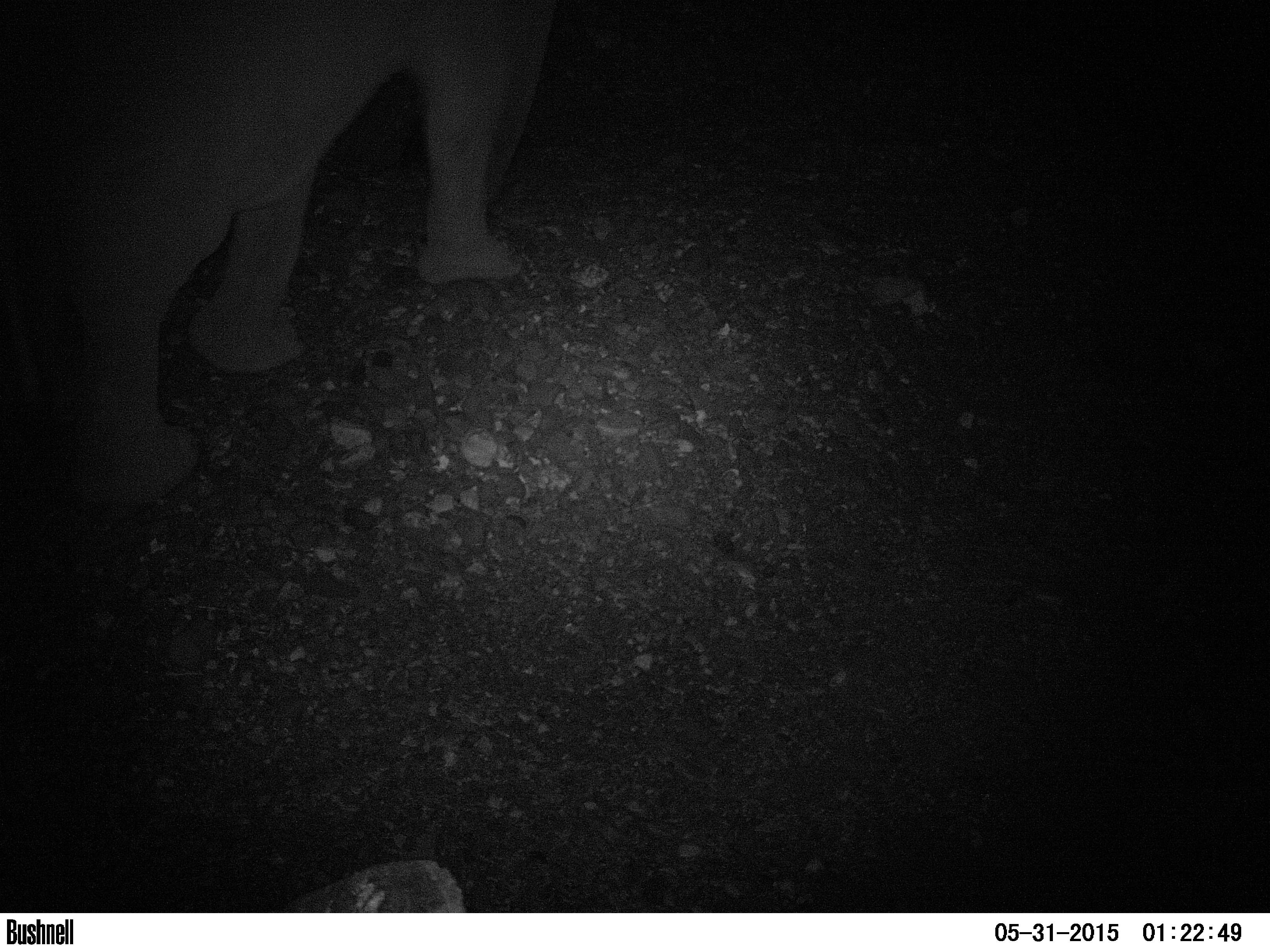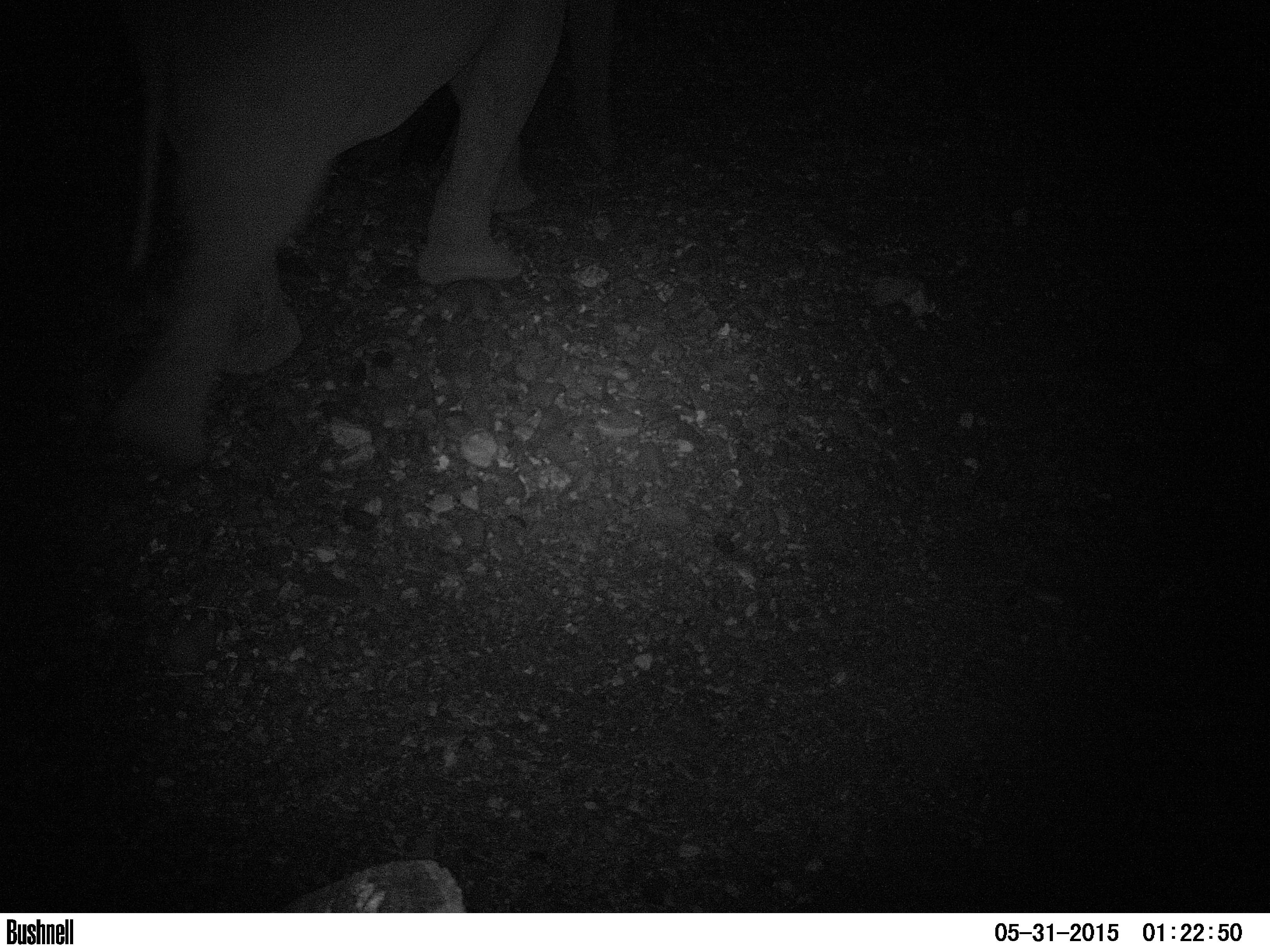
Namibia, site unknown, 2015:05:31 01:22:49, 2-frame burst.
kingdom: Animalia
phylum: Chordata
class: Mammalia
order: Proboscidea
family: Elephantidae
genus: Loxodonta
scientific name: Loxodonta africana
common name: african elephant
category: loxodanta africana